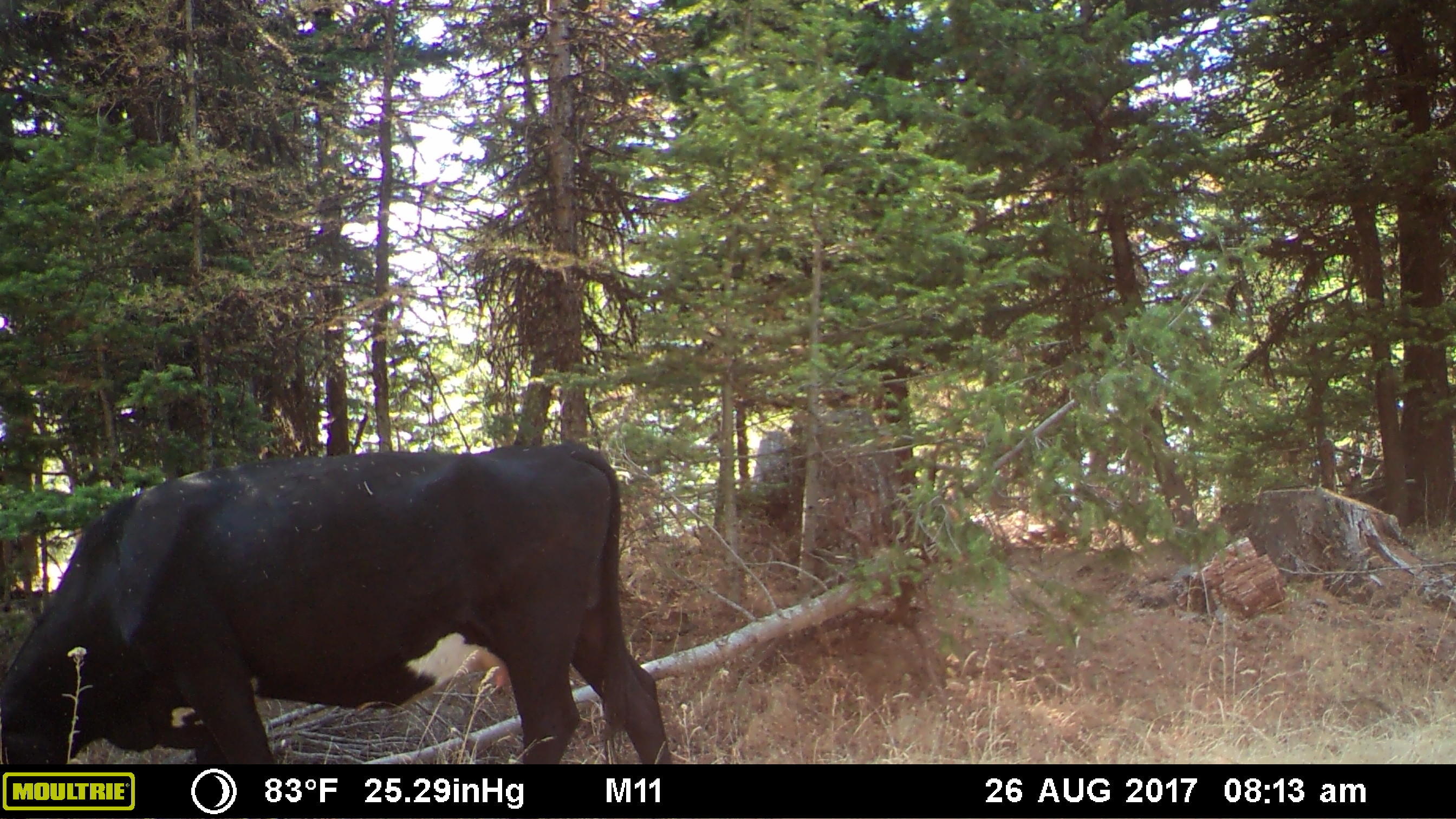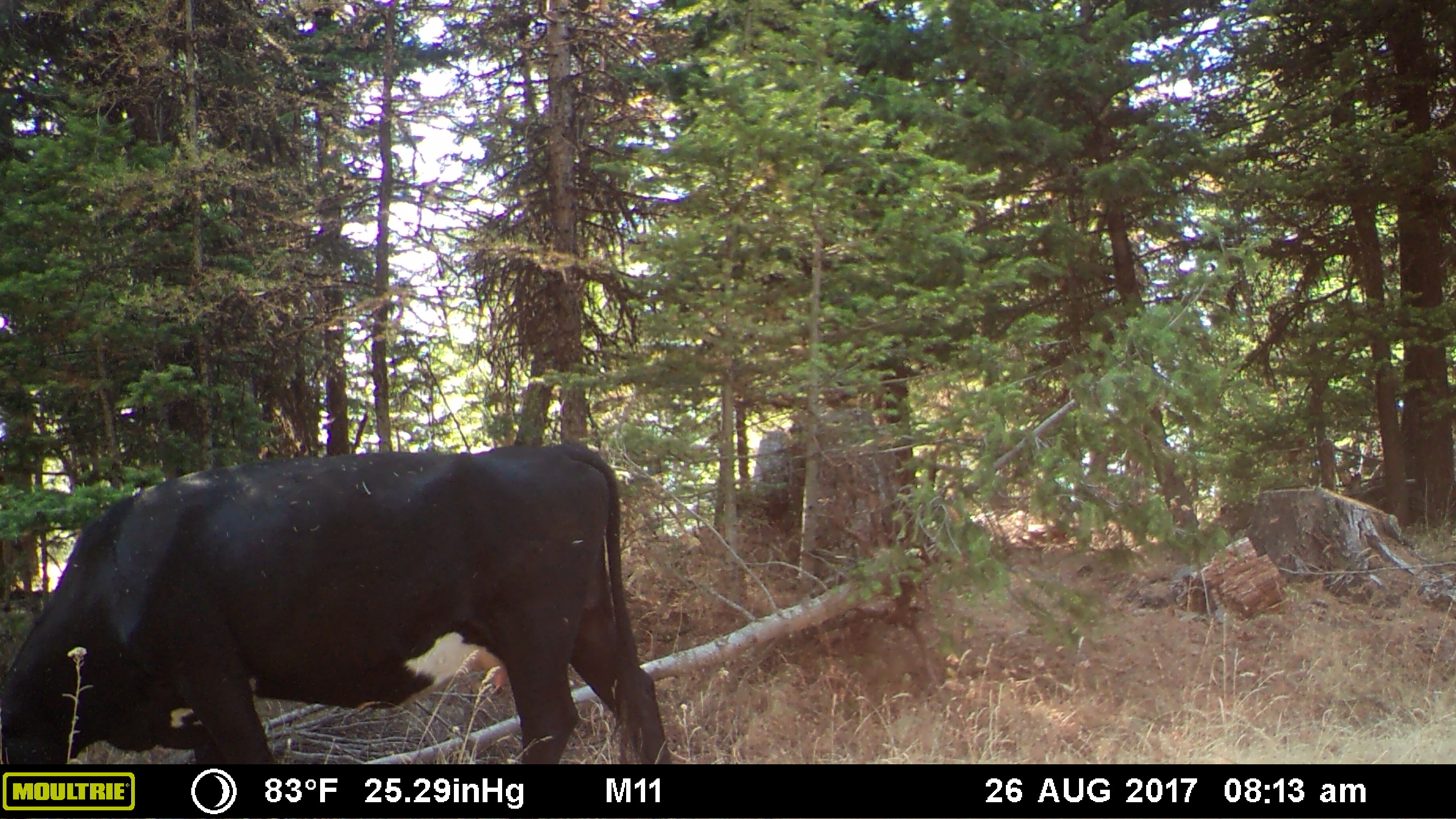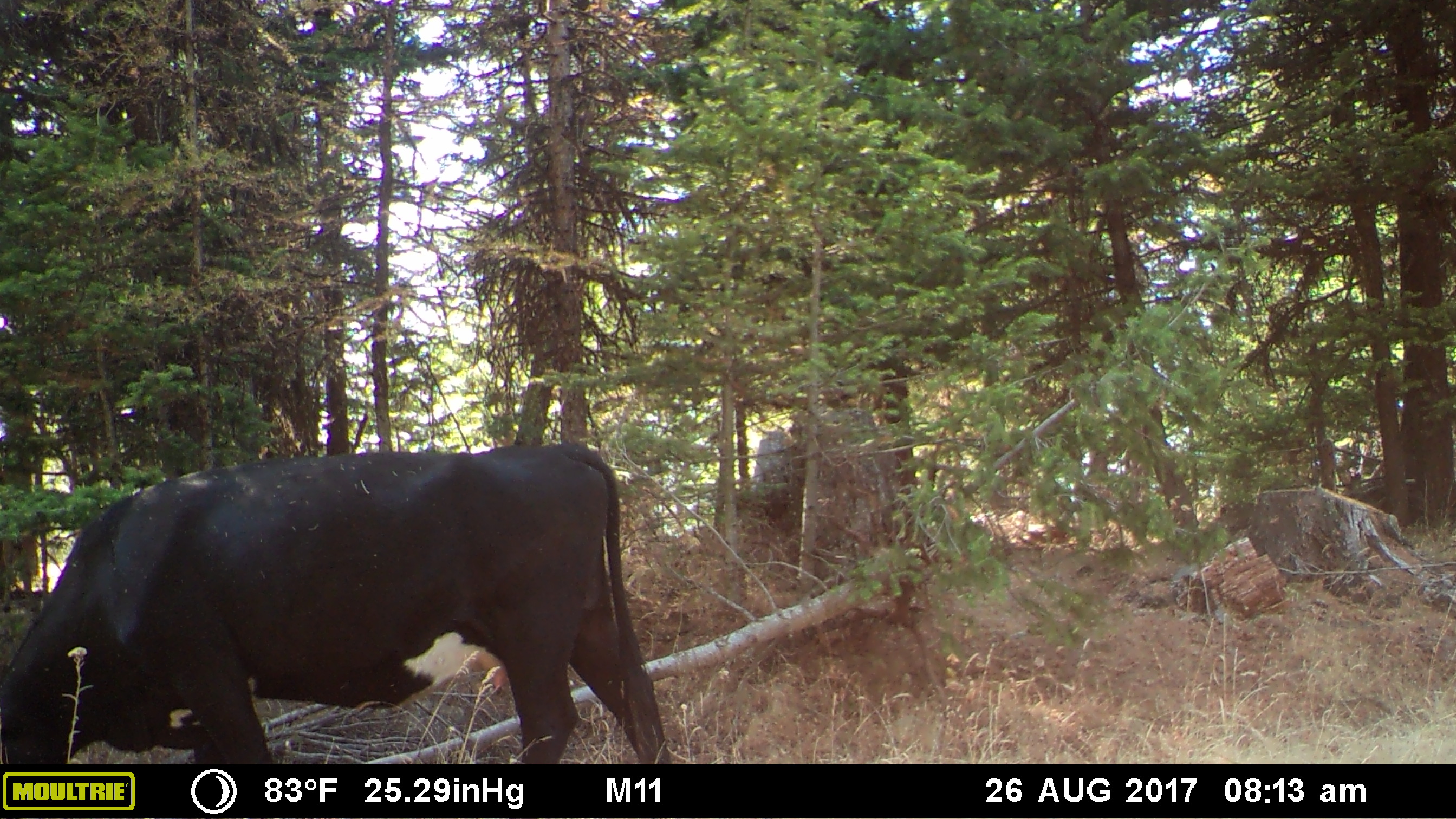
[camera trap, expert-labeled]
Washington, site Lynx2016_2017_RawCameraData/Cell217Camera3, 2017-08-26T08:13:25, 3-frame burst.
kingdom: Animalia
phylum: Chordata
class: Mammalia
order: Artiodactyla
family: Bovidae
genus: Bos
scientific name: Bos taurus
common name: domestic cattle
Domestic cattle (Bos taurus). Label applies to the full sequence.